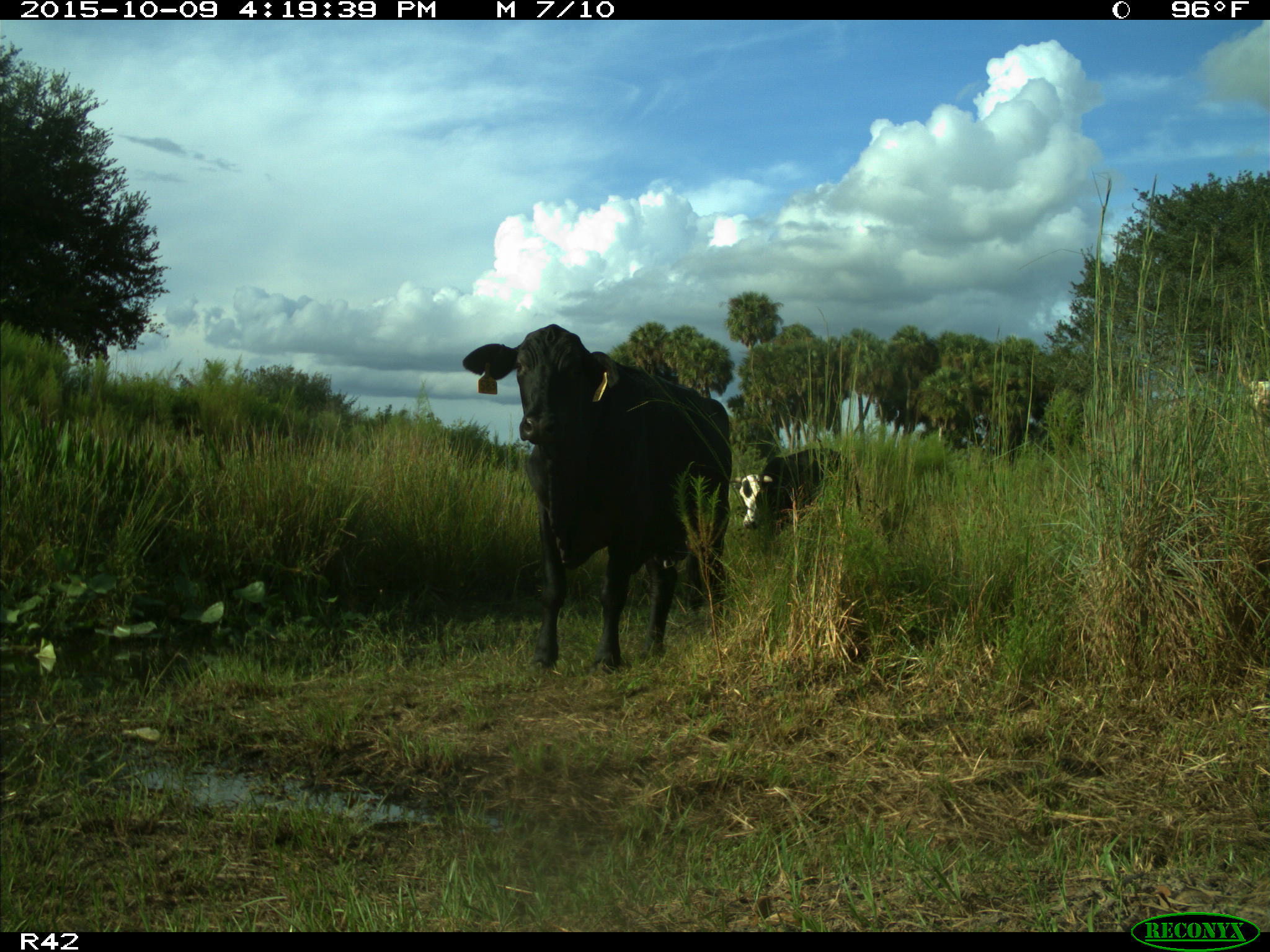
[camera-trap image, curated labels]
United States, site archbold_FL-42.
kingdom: Animalia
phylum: Chordata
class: Mammalia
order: Artiodactyla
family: Bovidae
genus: Bos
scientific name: Bos taurus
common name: domestic cow